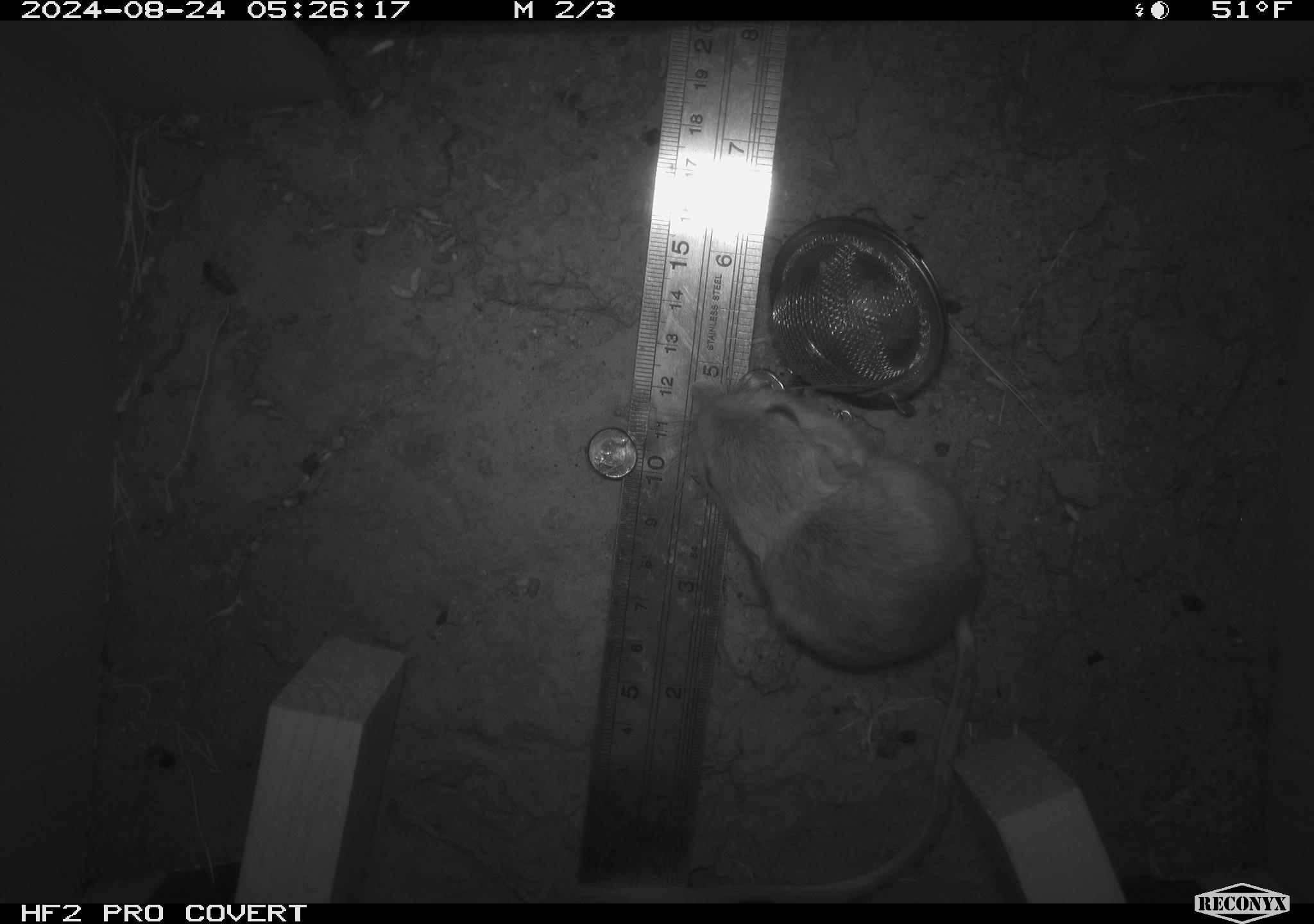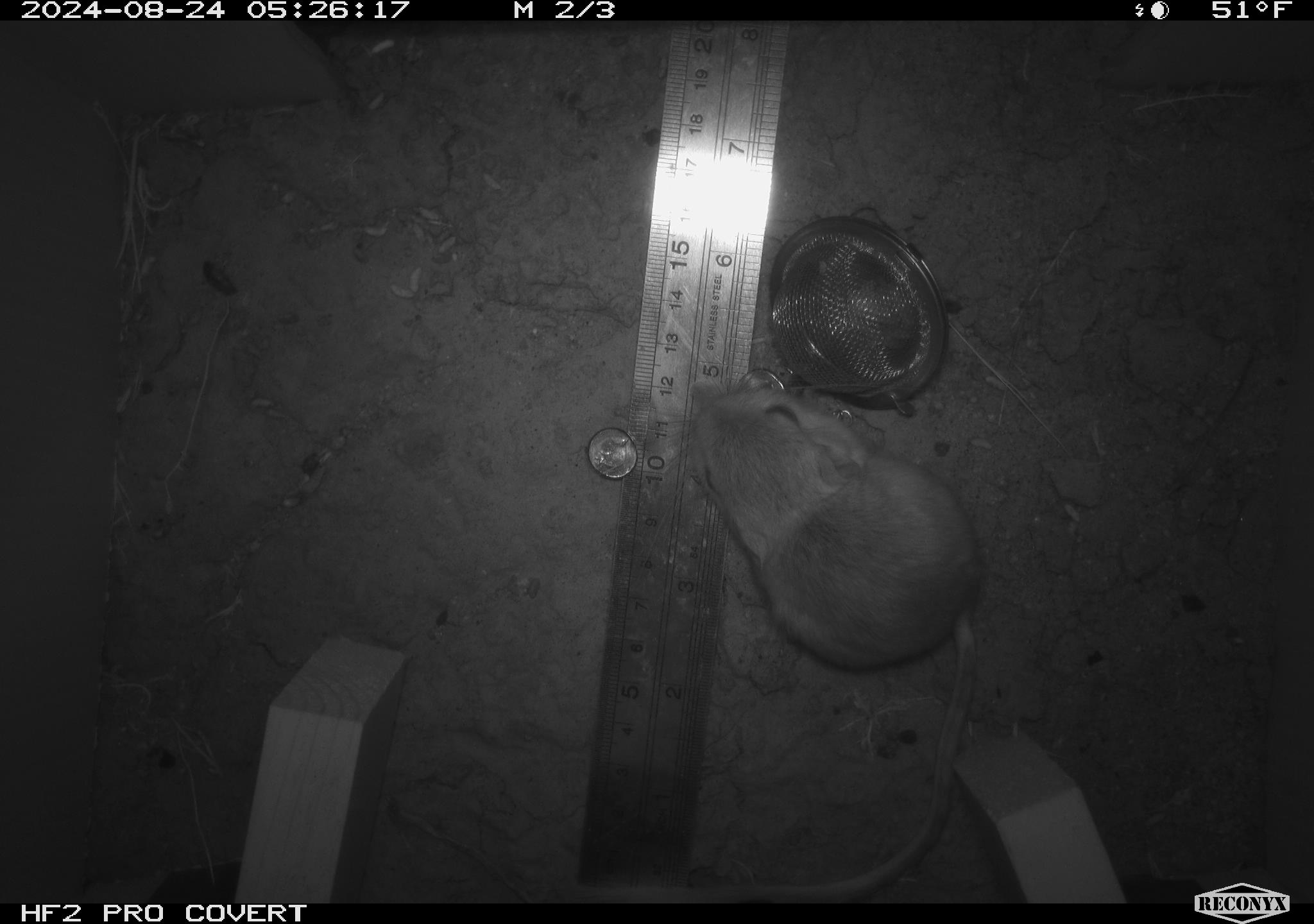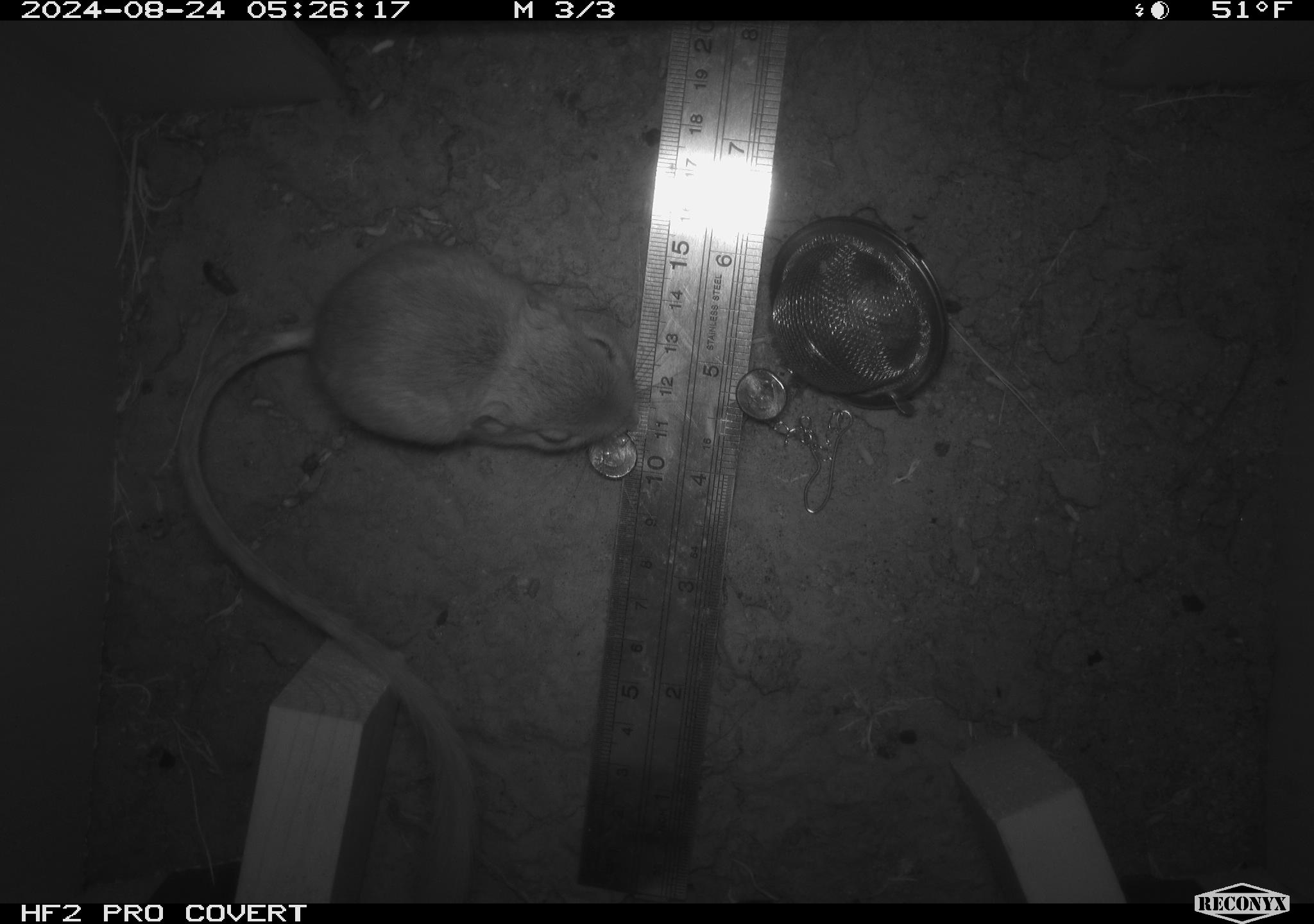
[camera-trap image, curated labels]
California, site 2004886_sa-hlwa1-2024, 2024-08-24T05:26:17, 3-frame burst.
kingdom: Animalia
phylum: Chordata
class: Mammalia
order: Rodentia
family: Heteromyidae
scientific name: Heteromyidae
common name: kangaroo rats and pocket mice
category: heteromyidae family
Heteromyidae family (kangaroo rats and pocket mice) (Heteromyidae).